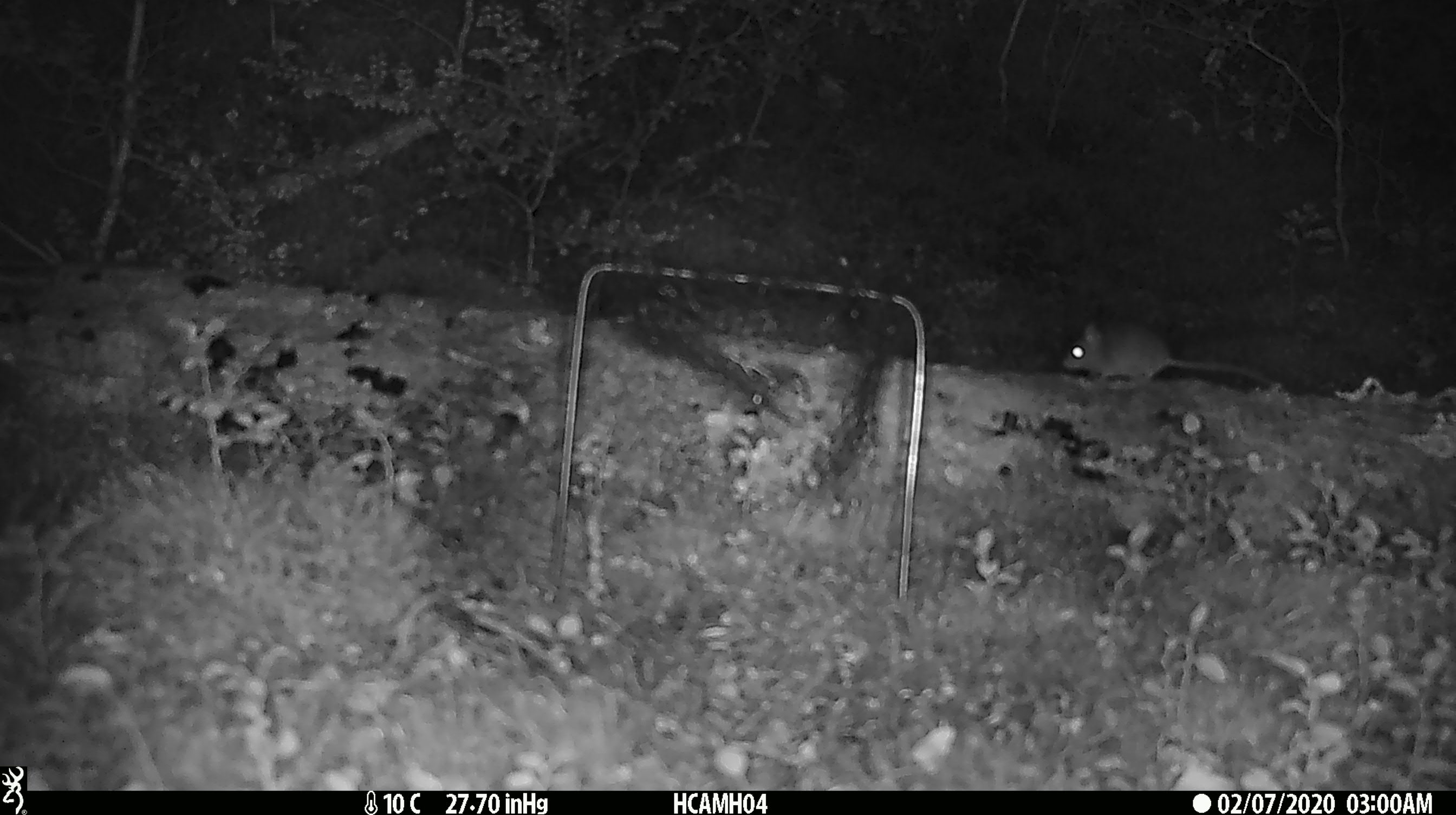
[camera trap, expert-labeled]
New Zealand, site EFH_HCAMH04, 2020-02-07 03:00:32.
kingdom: Animalia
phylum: Chordata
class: Mammalia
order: Rodentia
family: Muridae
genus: Mus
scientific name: Mus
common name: mouse